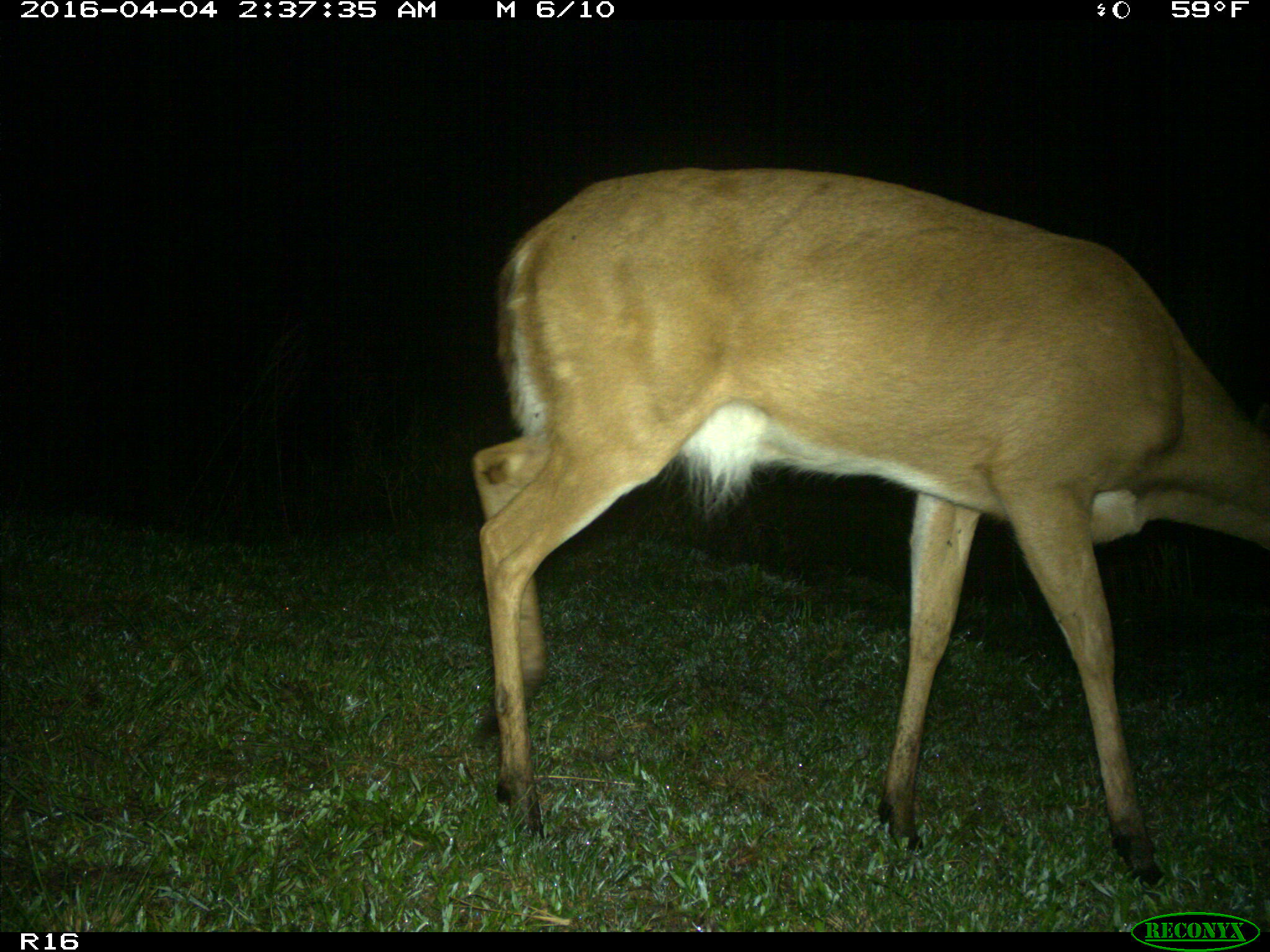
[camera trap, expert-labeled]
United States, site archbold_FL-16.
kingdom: Animalia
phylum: Chordata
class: Mammalia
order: Artiodactyla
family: Cervidae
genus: Odocoileus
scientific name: Odocoileus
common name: deer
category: unidentified deer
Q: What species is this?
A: Unidentified deer (deer) (Odocoileus).